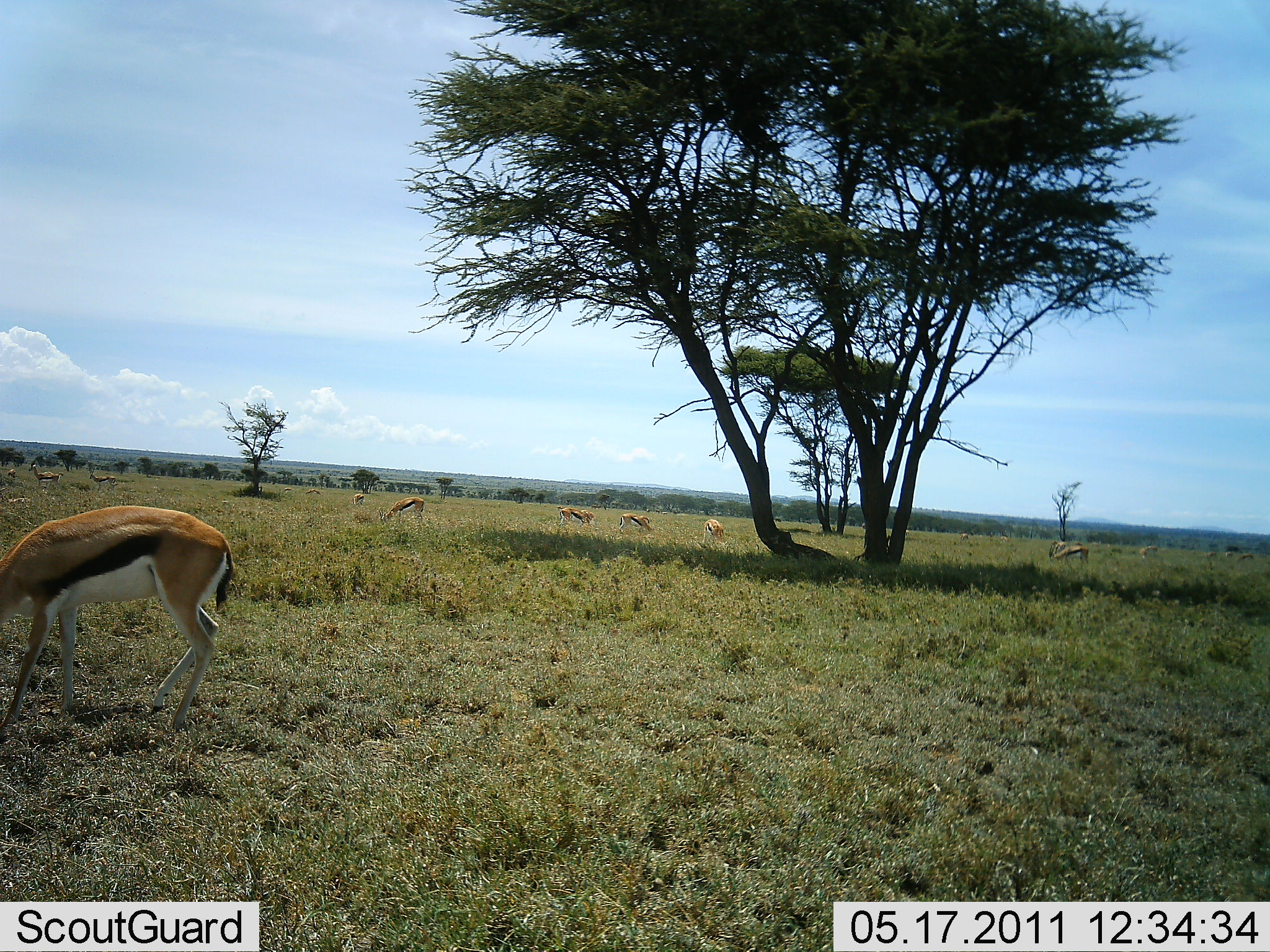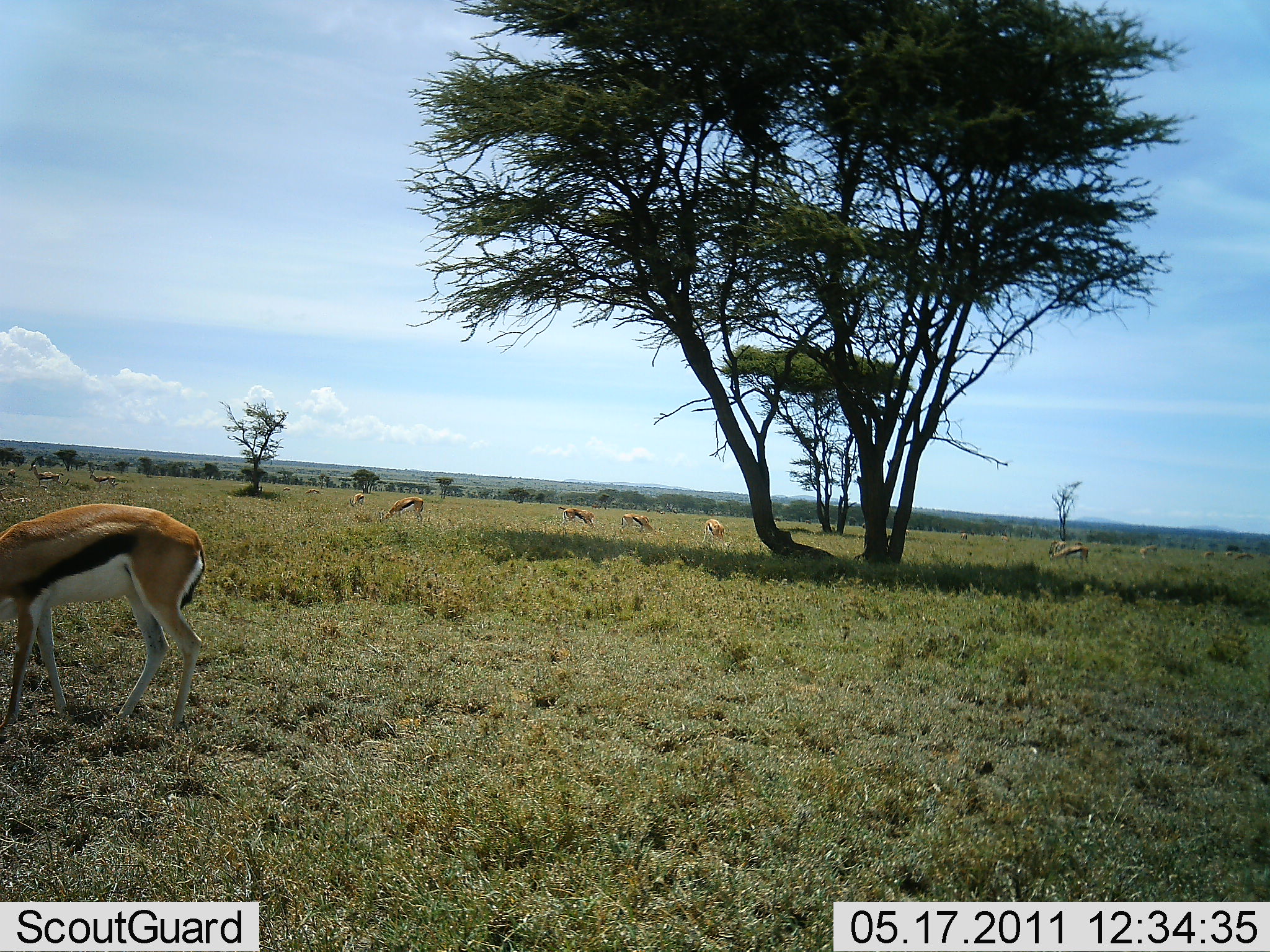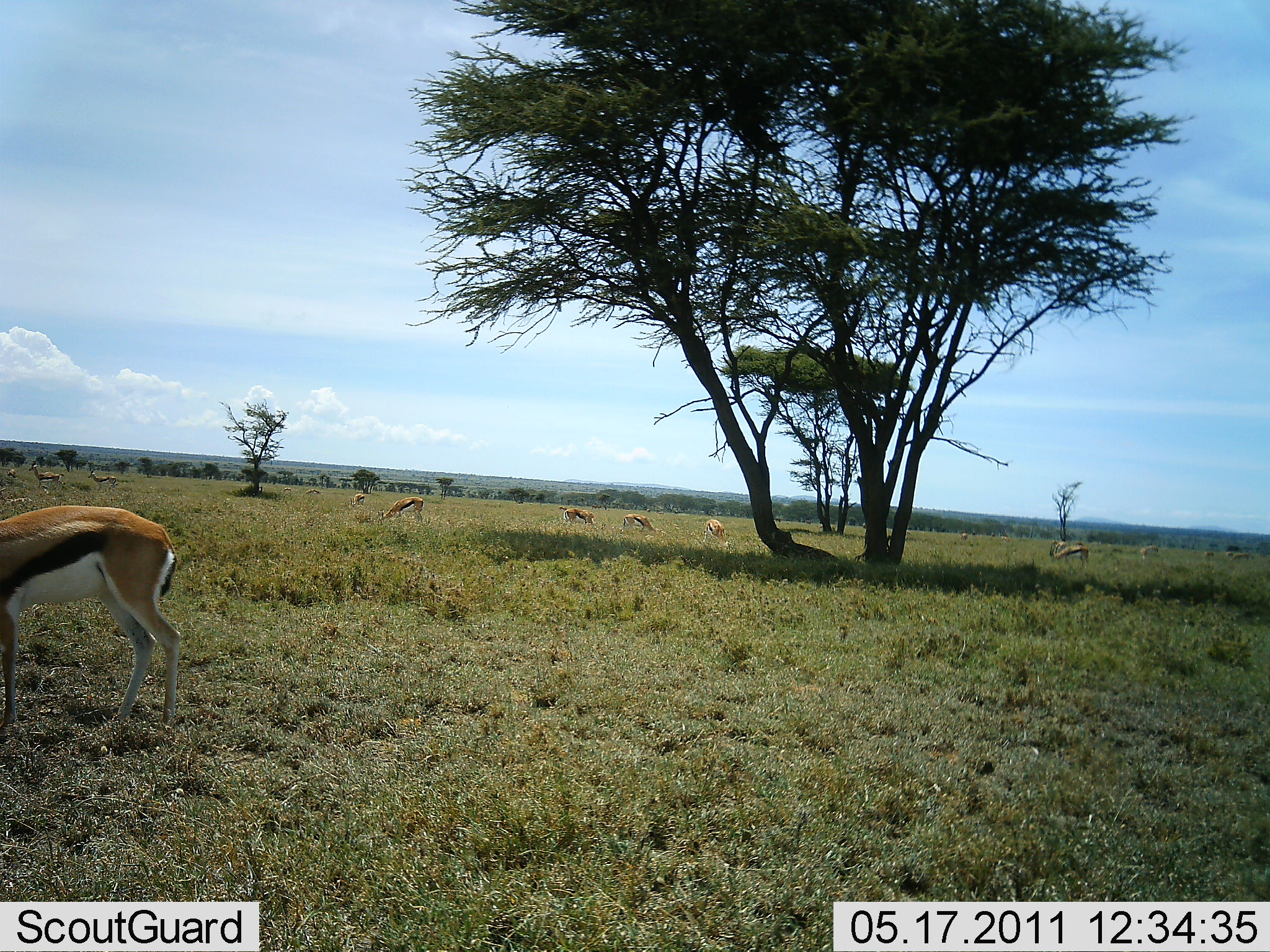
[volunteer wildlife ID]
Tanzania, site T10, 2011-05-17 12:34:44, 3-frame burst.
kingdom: Animalia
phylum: Chordata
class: Mammalia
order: Artiodactyla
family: Bovidae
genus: Eudorcas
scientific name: Eudorcas thomsonii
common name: thomson's gazelle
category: gazellethomsons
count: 11-50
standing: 40%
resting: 0%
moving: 10%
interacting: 0%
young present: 0%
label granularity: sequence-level